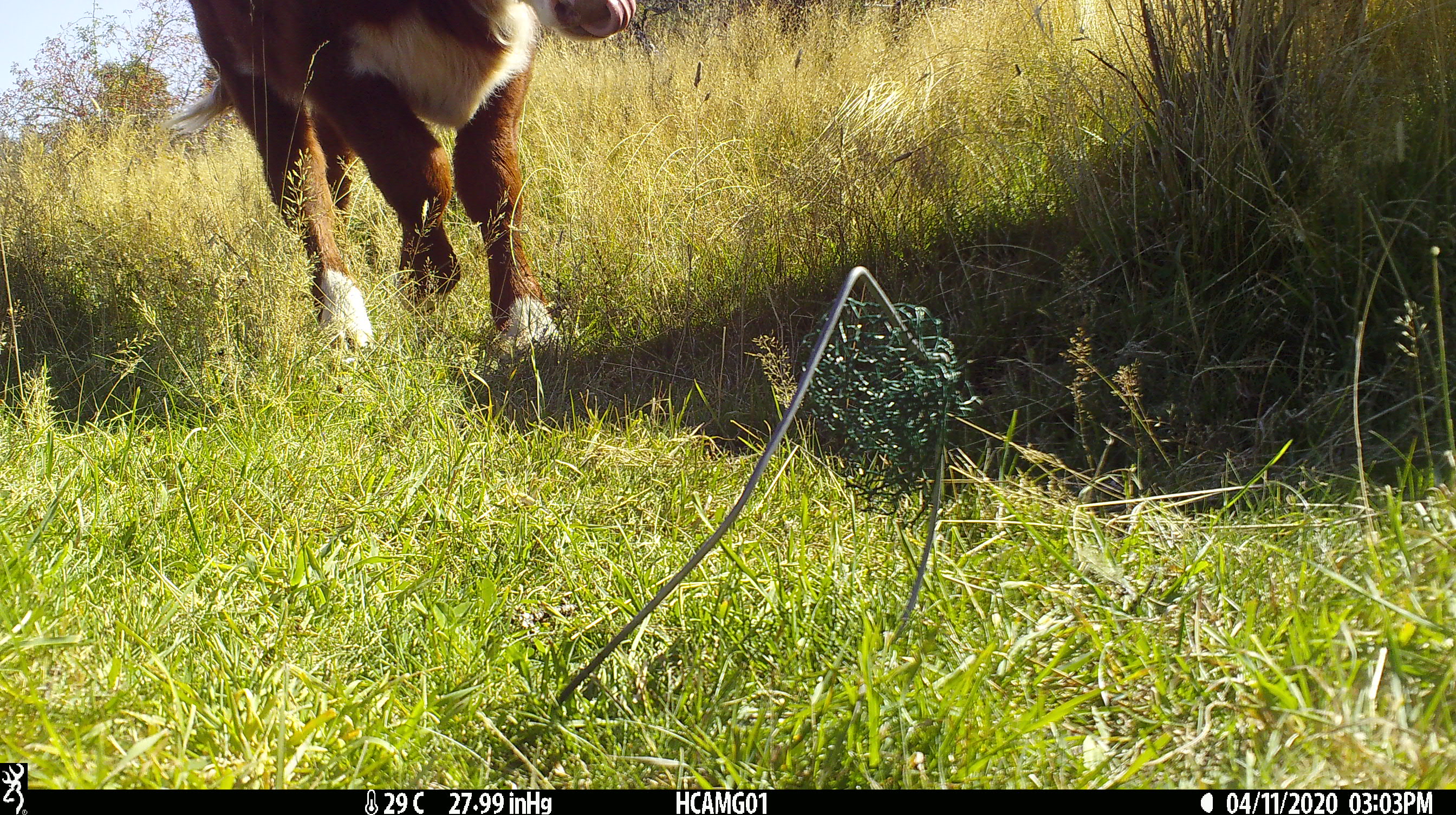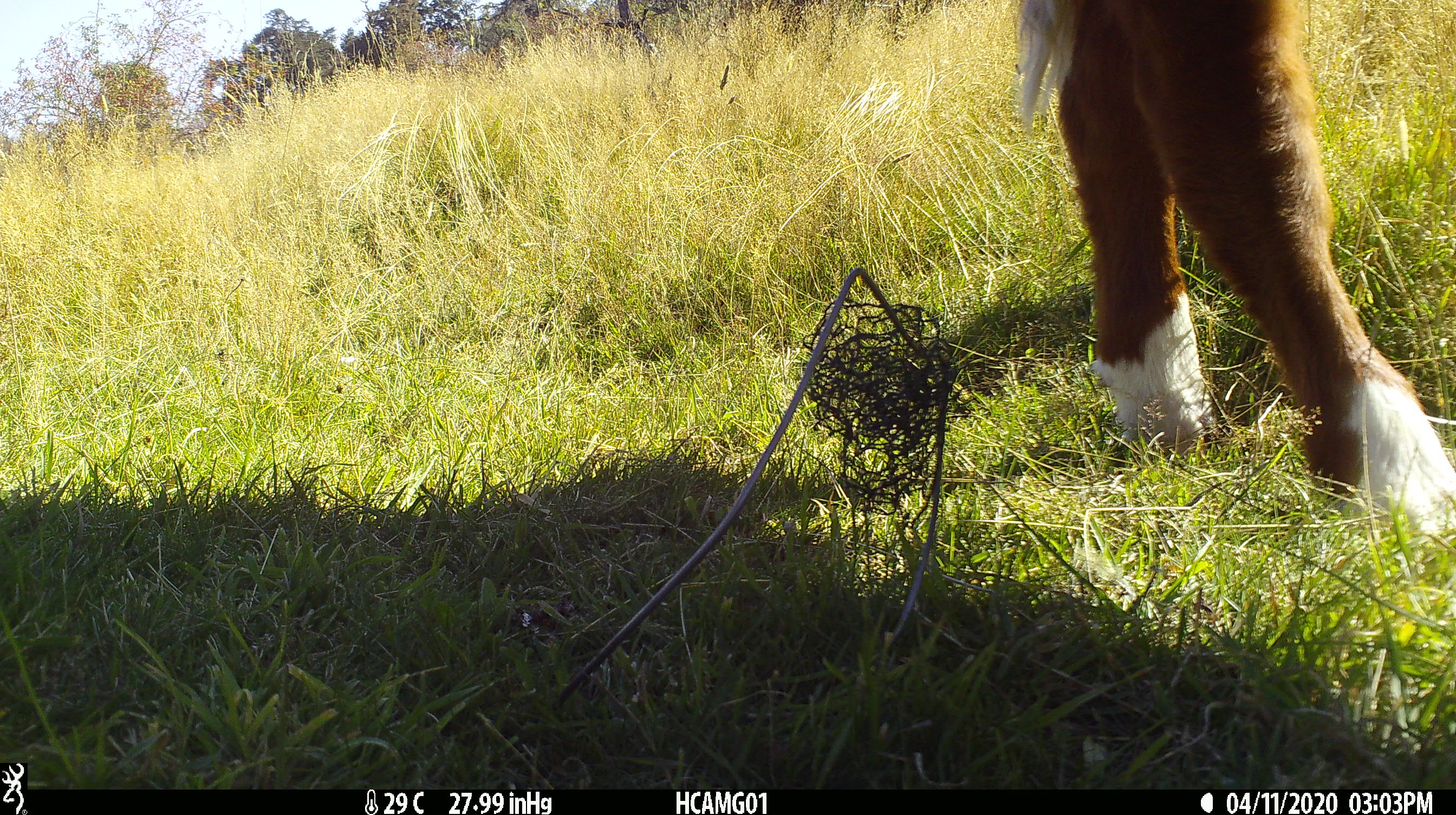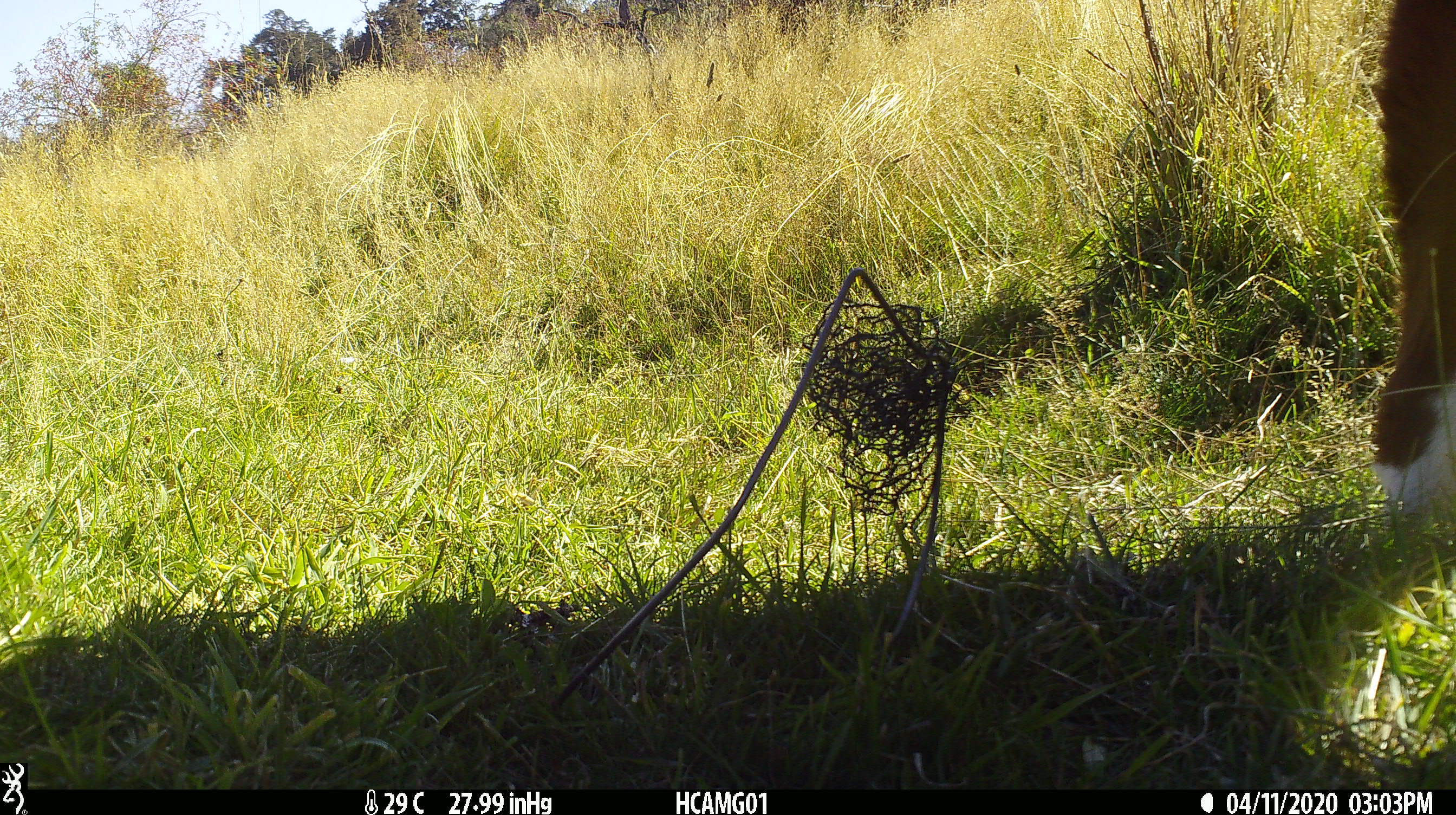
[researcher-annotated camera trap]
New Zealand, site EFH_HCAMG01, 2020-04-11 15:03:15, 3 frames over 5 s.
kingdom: Animalia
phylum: Chordata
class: Mammalia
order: Artiodactyla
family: Bovidae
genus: Bos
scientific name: Bos taurus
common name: domestic cow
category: cow